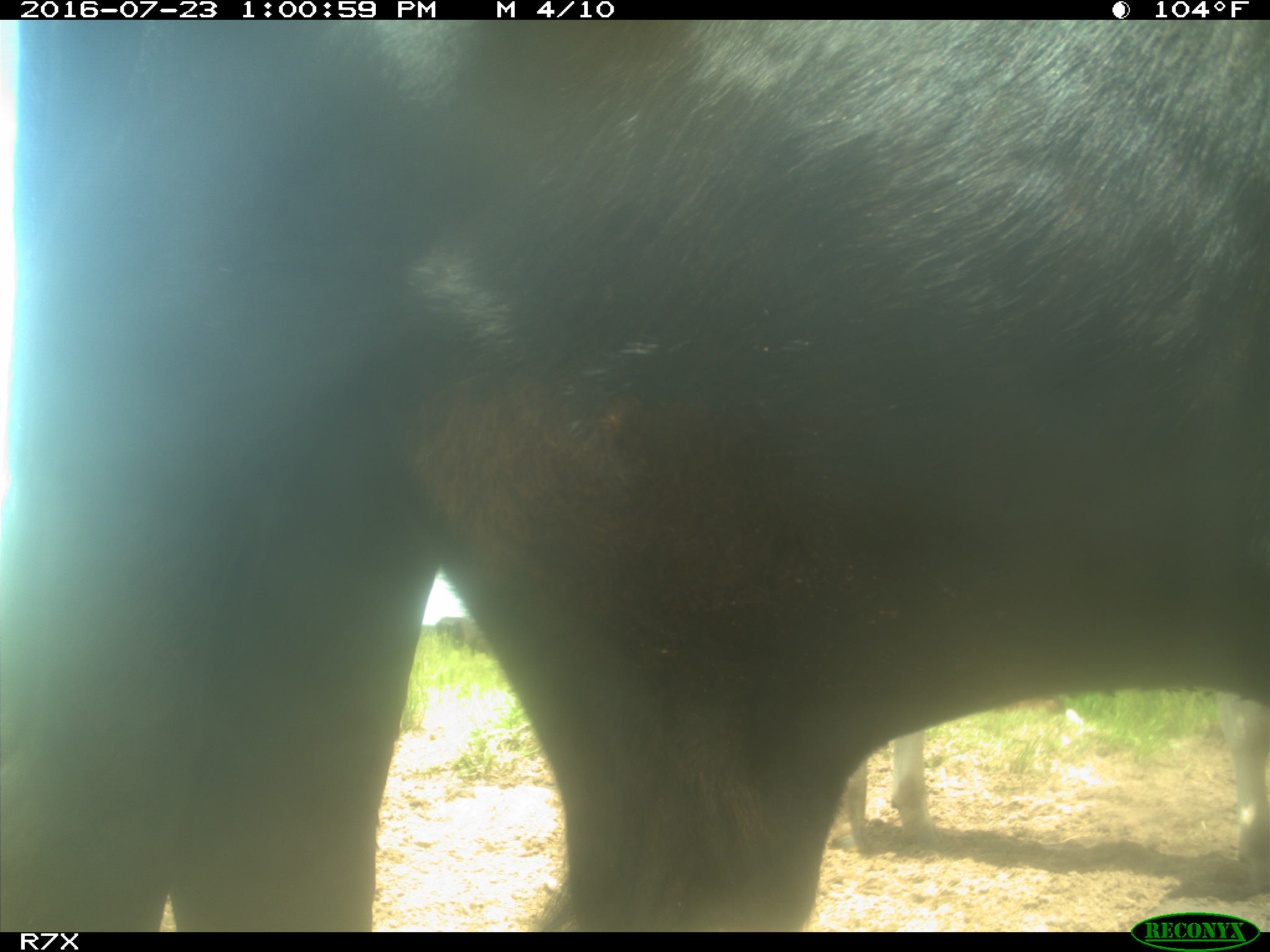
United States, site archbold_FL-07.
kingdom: Animalia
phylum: Chordata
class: Mammalia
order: Artiodactyla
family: Bovidae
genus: Bos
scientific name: Bos taurus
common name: domestic cow